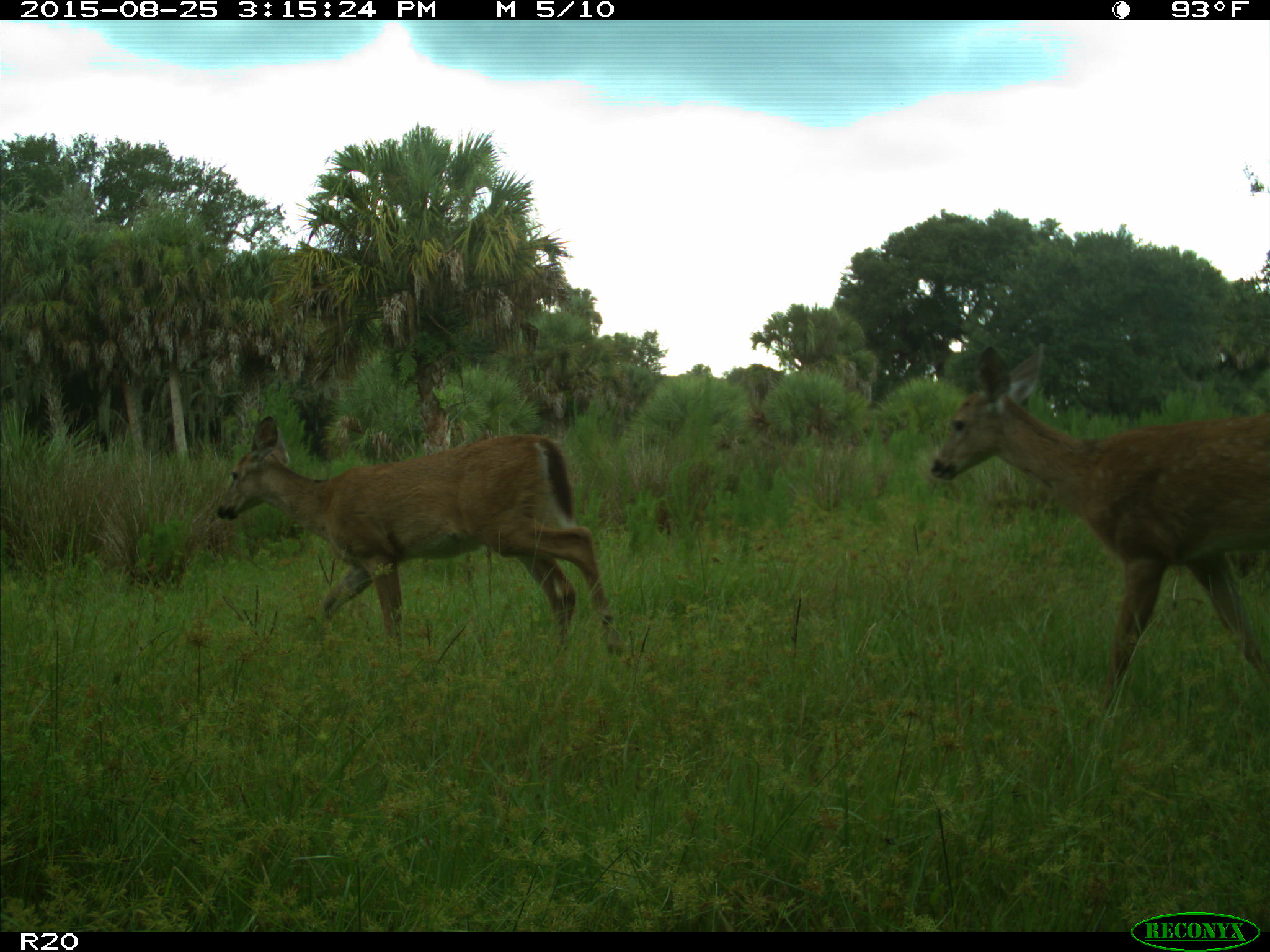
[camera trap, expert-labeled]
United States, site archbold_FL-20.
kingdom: Animalia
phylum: Chordata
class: Mammalia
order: Artiodactyla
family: Cervidae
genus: Odocoileus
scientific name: Odocoileus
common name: deer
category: unidentified deer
Unidentified deer (deer) (Odocoileus).